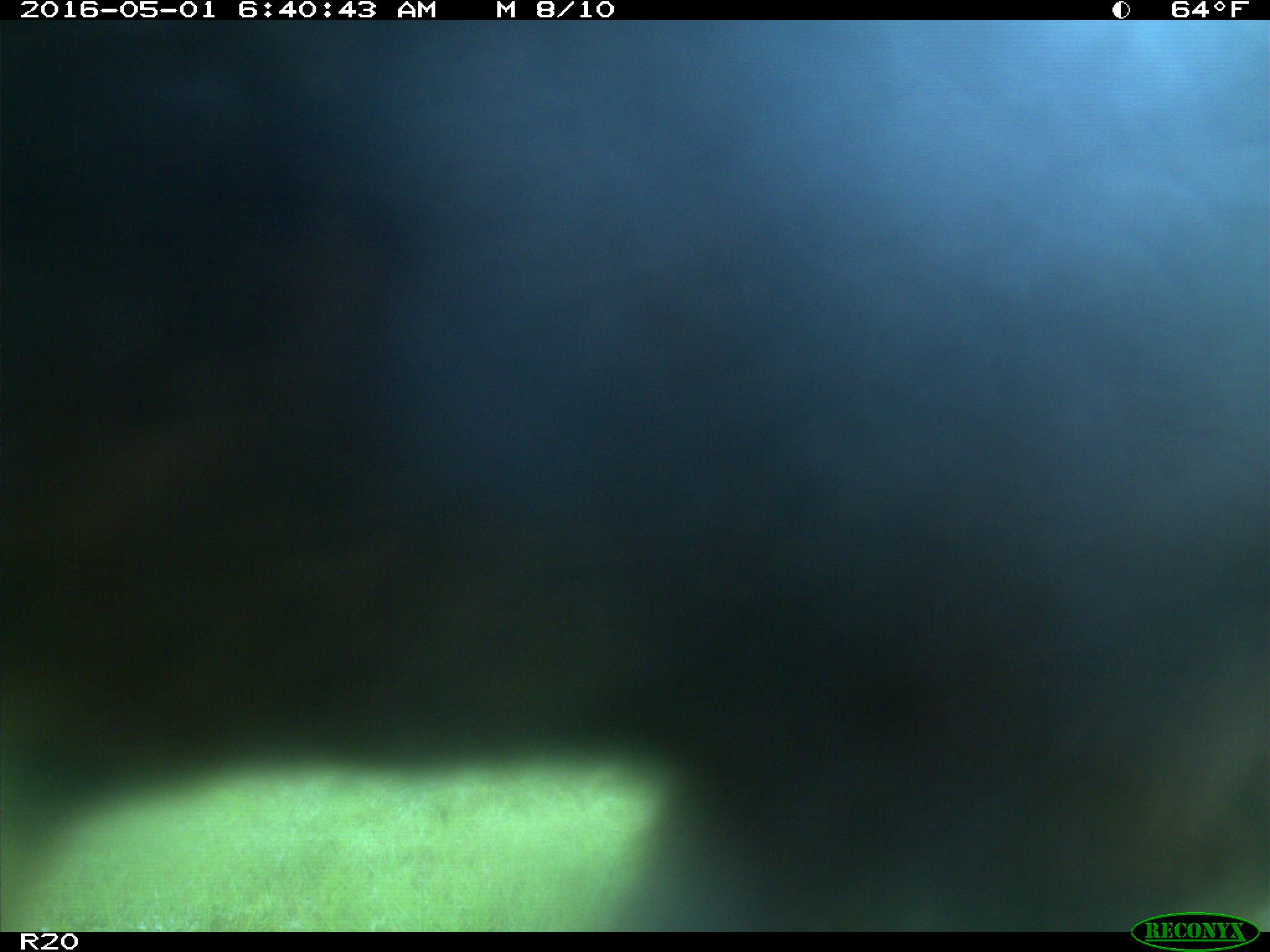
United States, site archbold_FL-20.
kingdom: Animalia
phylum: Chordata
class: Mammalia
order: Artiodactyla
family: Bovidae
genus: Bos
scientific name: Bos taurus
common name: domestic cow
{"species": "Bos taurus (domestic cow)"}